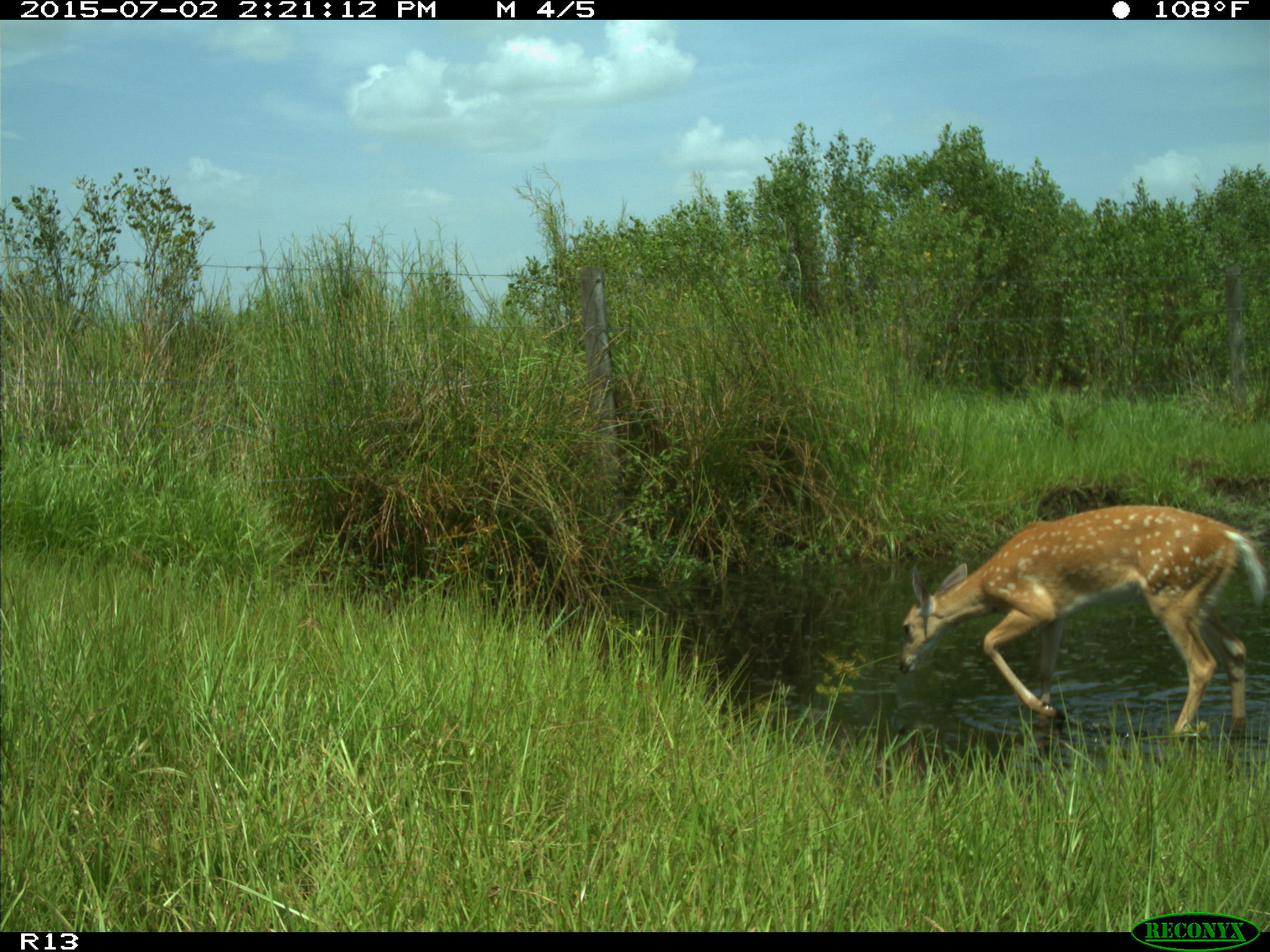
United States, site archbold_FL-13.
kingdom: Animalia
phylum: Chordata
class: Mammalia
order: Artiodactyla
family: Cervidae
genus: Odocoileus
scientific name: Odocoileus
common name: deer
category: unidentified deer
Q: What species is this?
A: Unidentified deer (deer) (Odocoileus).